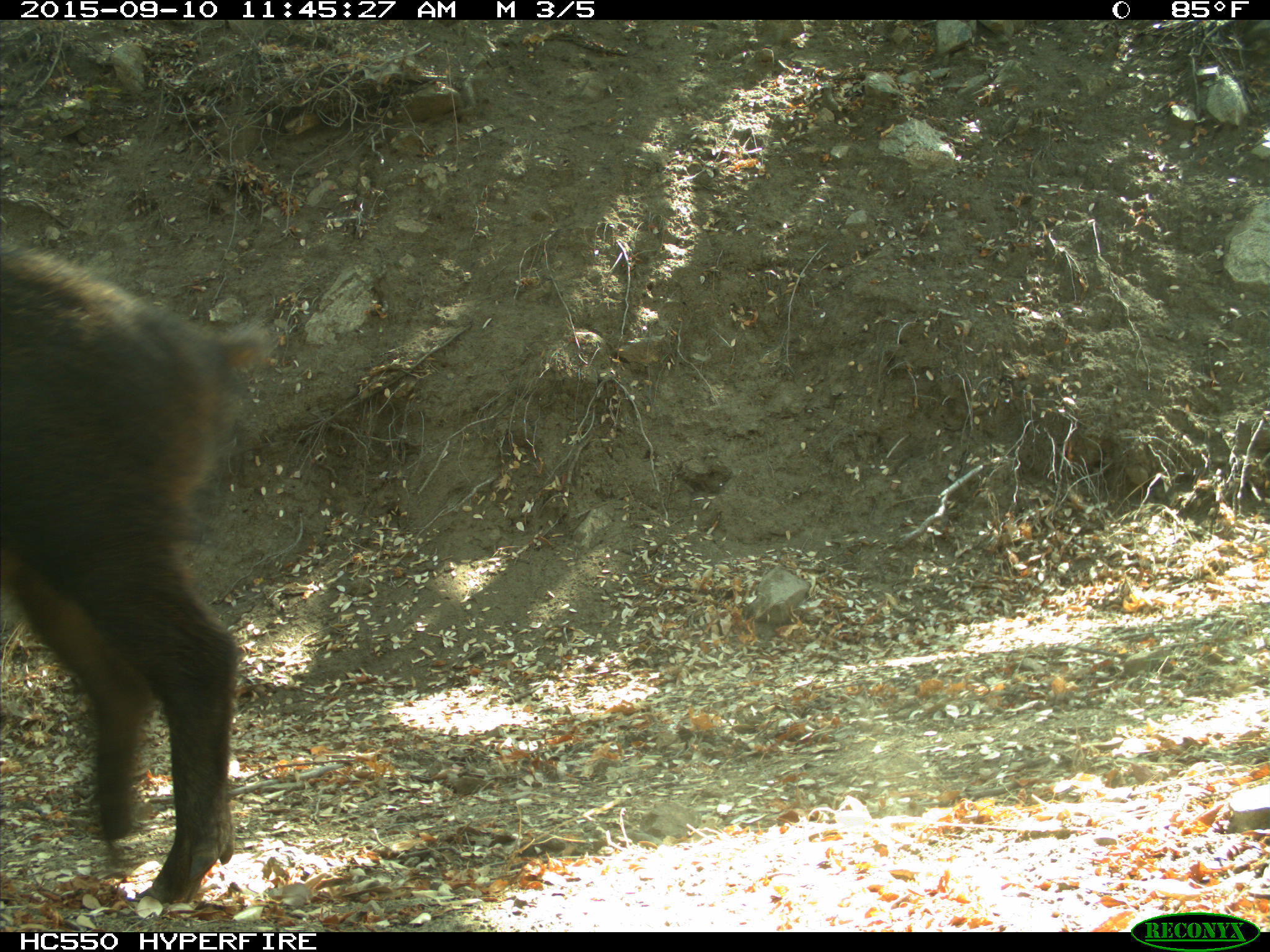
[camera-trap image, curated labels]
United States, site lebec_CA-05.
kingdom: Animalia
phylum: Chordata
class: Mammalia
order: Artiodactyla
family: Suidae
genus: Sus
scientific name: Sus scrofa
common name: wild boar